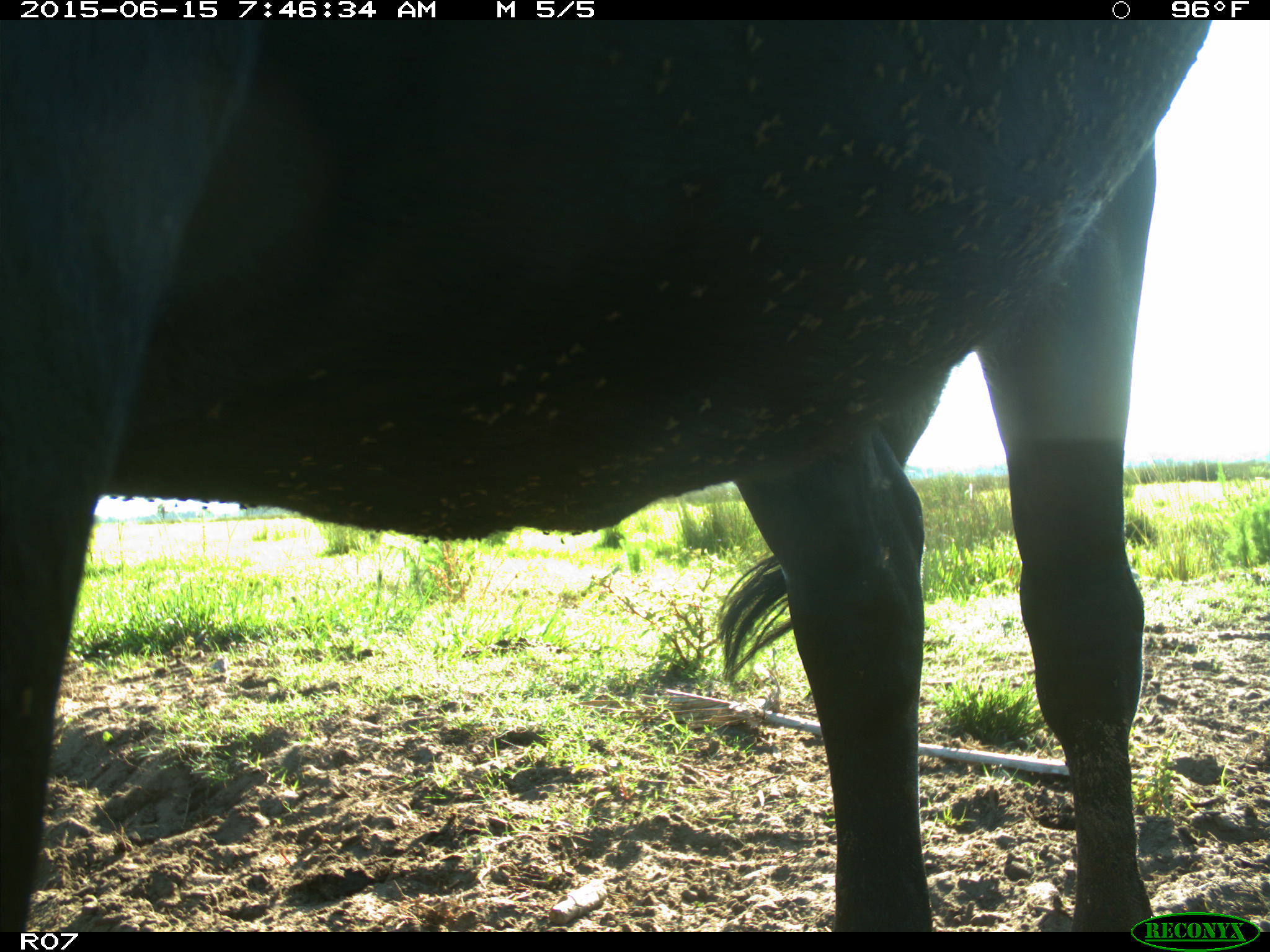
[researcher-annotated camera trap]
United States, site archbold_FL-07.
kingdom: Animalia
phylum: Chordata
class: Mammalia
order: Artiodactyla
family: Bovidae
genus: Bos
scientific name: Bos taurus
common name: domestic cow